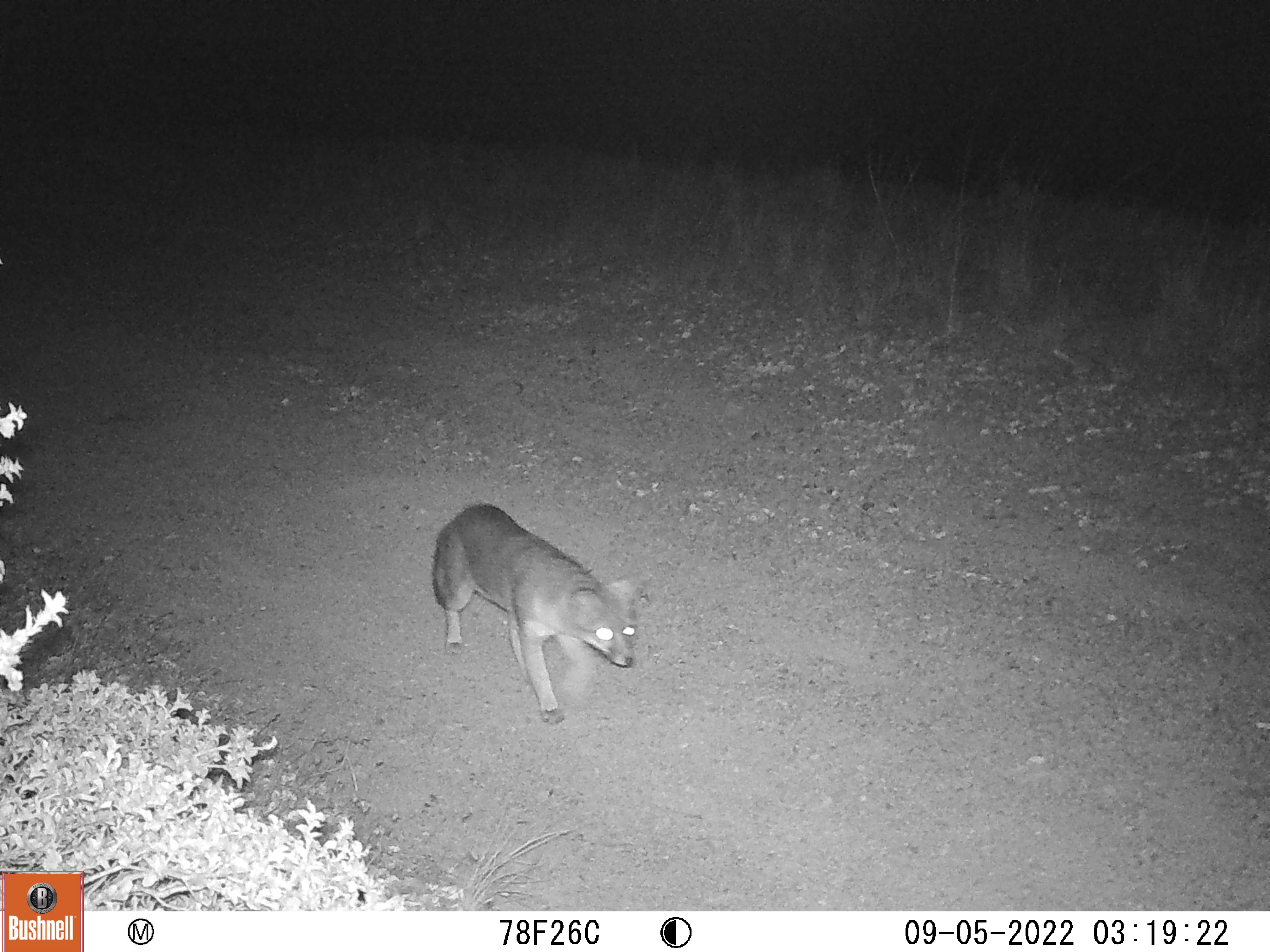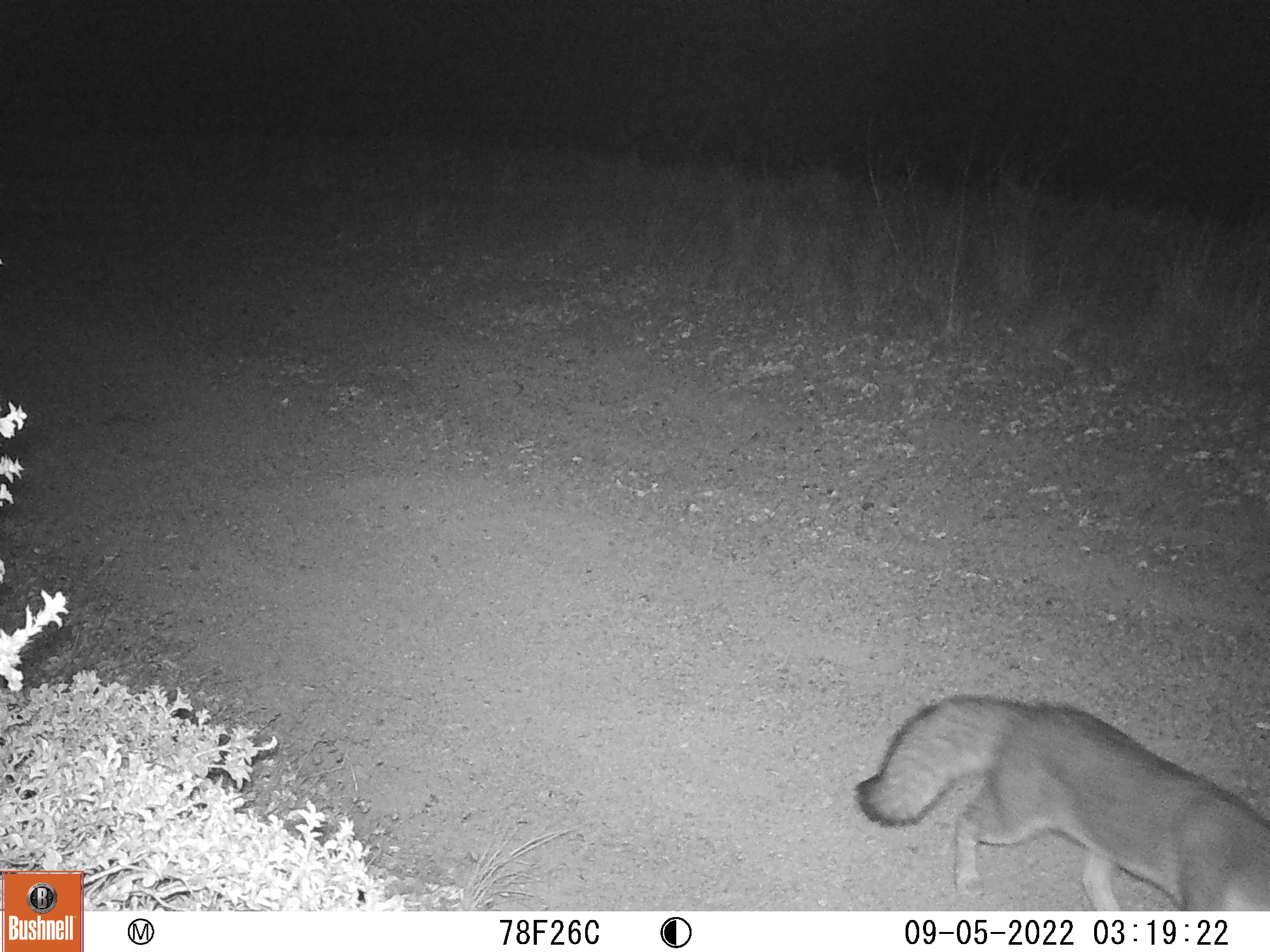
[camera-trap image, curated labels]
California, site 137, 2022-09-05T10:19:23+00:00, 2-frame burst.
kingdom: Animalia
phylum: Chordata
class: Mammalia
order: Carnivora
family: Canidae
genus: Urocyon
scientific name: Urocyon cinereoargenteus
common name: gray fox